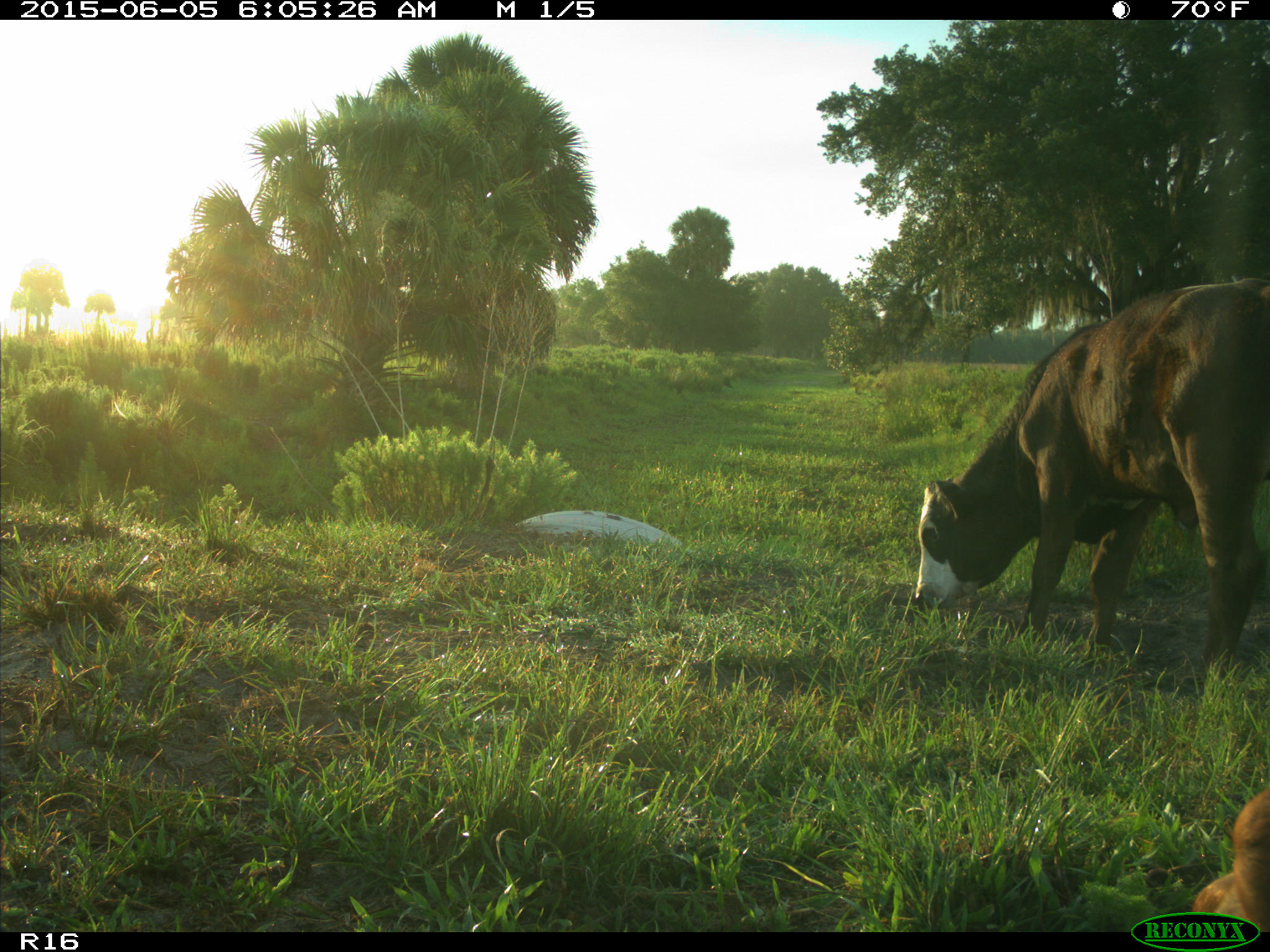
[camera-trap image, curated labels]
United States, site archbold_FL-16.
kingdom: Animalia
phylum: Chordata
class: Mammalia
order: Artiodactyla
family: Bovidae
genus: Bos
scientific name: Bos taurus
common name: domestic cow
Bos taurus (domestic cow).